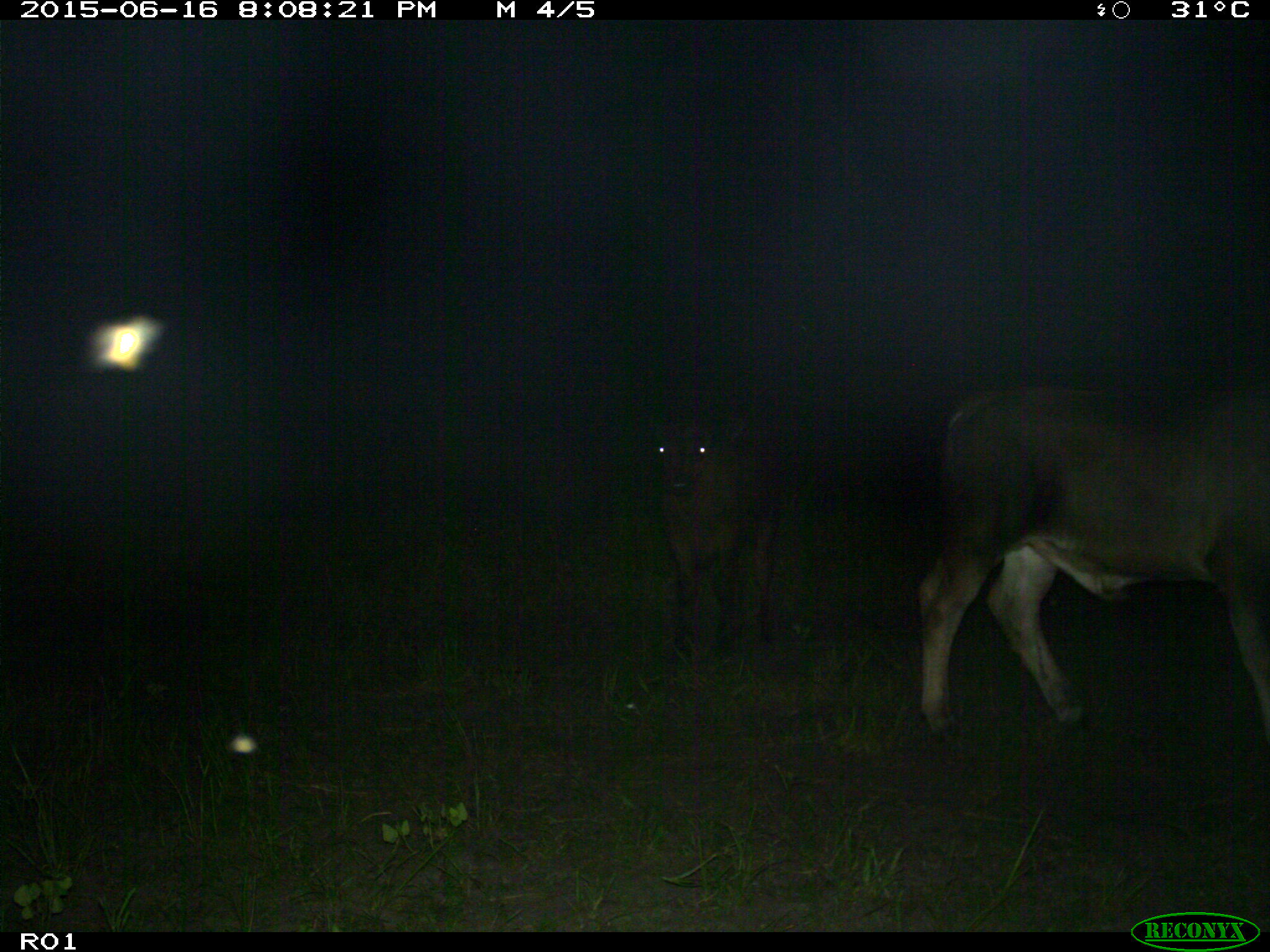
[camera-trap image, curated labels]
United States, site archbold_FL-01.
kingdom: Animalia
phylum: Chordata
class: Mammalia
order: Artiodactyla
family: Bovidae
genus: Bos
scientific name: Bos taurus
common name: domestic cow